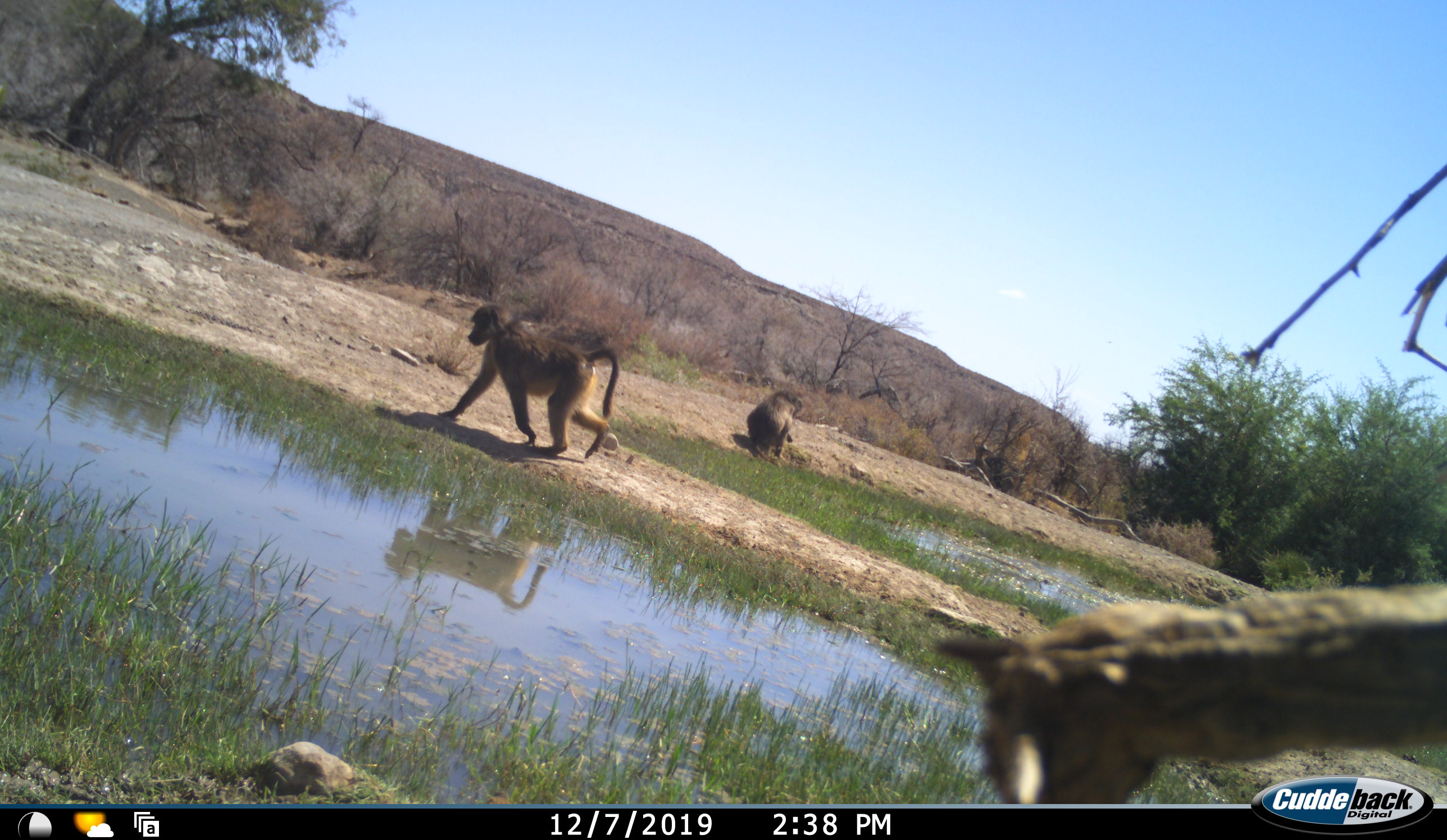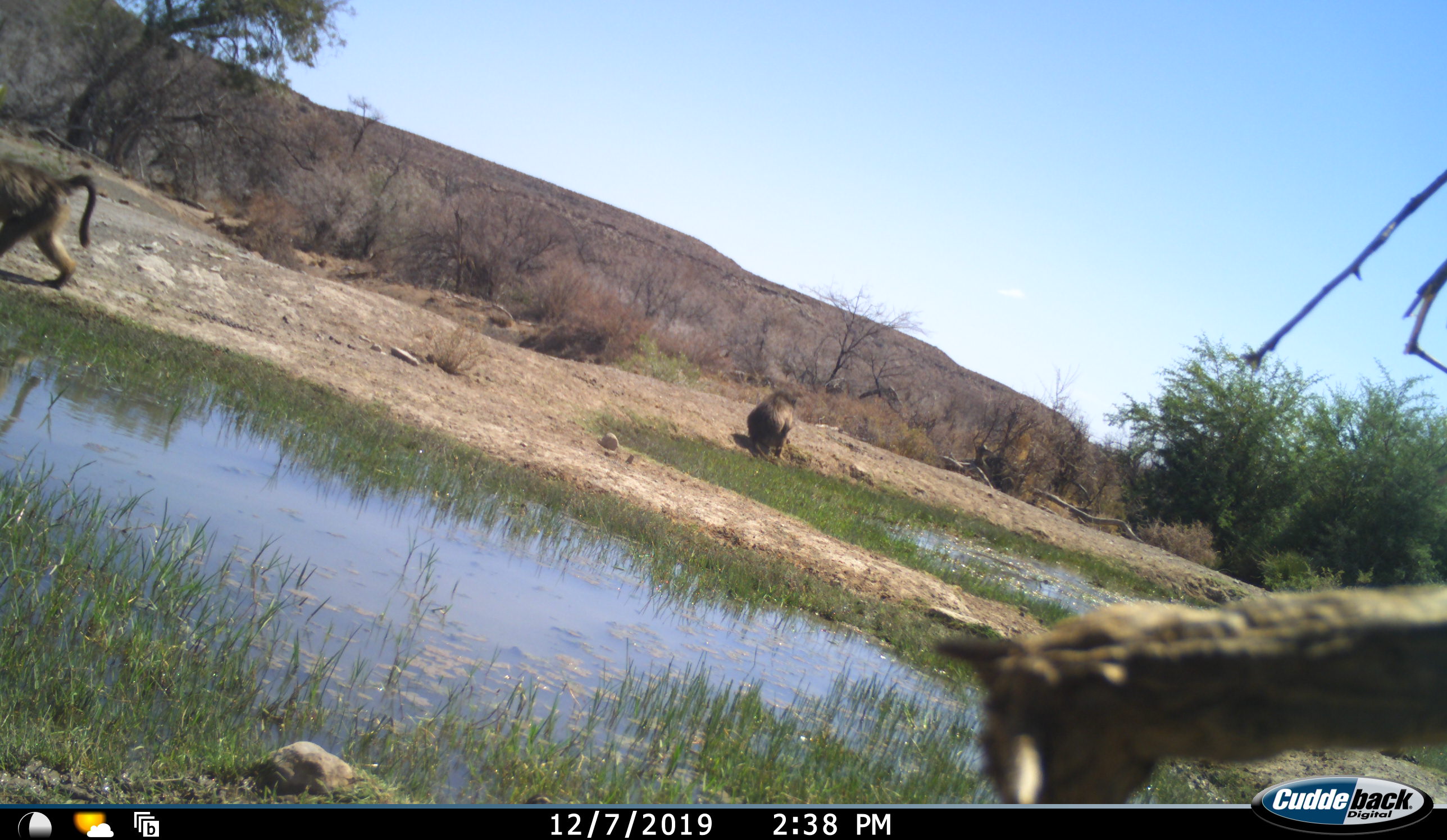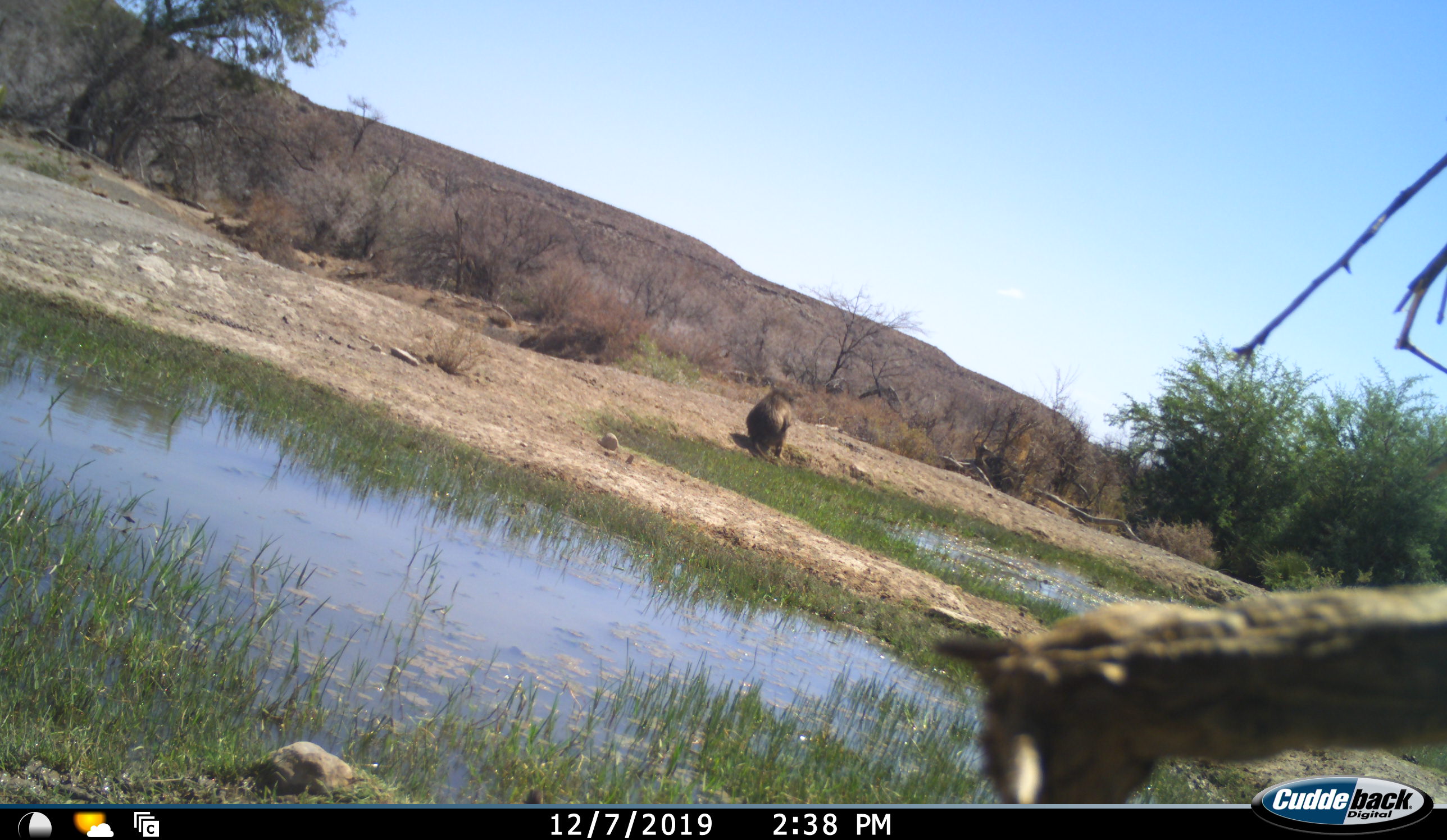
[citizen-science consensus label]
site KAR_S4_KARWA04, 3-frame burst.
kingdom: Animalia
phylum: Chordata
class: Mammalia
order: Primates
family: Cercopithecidae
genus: Papio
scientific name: Papio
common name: baboon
Baboon (Papio), count 2. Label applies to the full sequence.